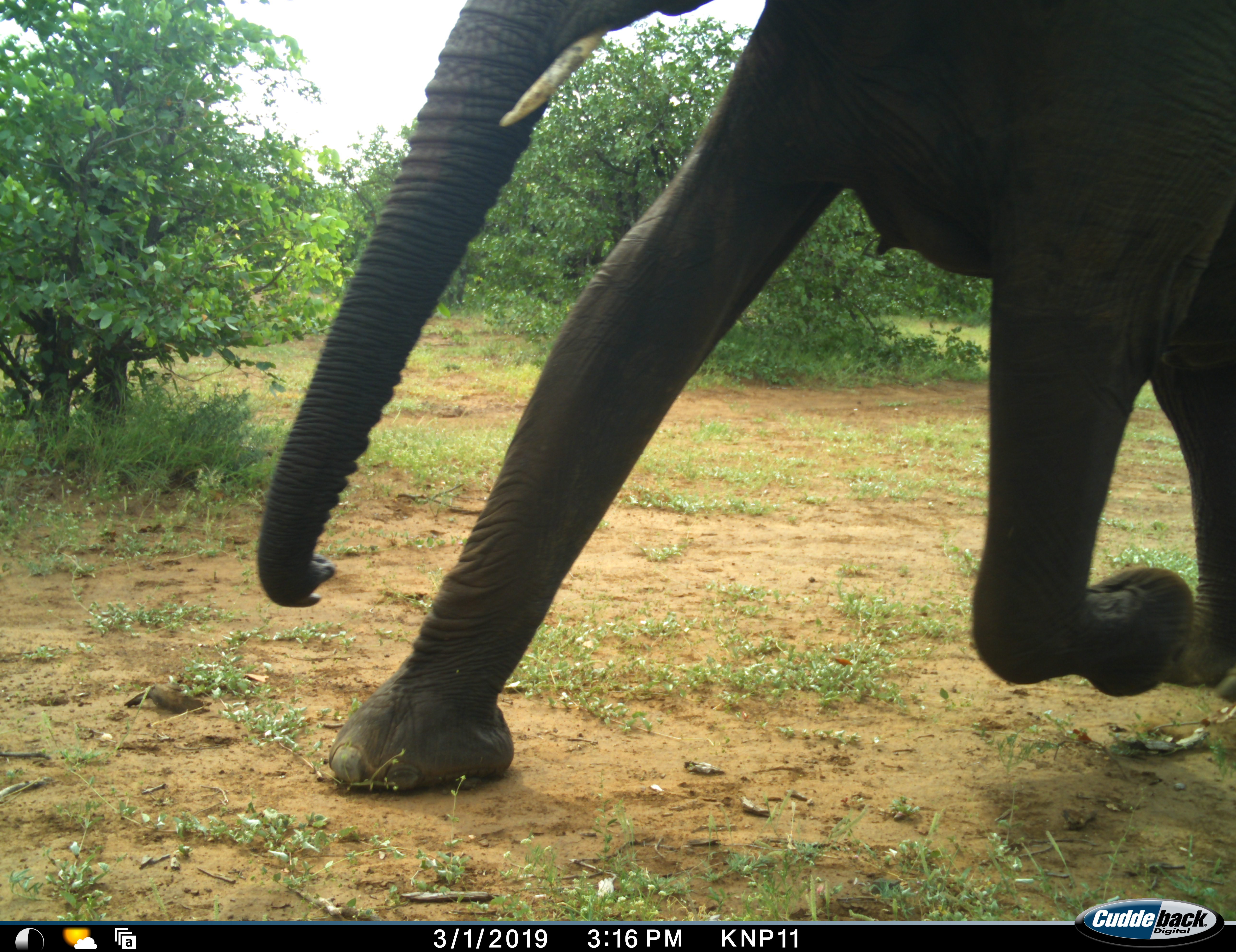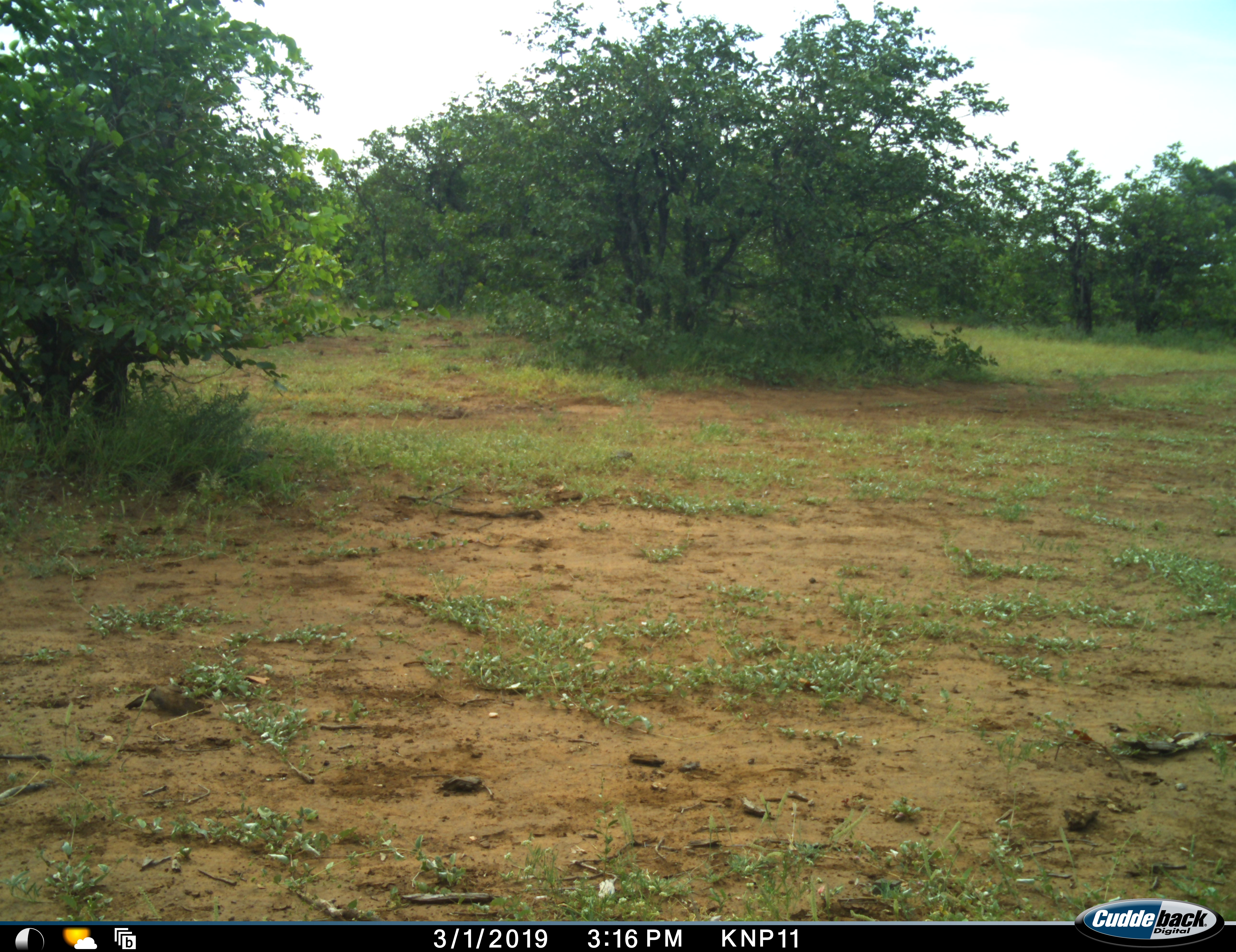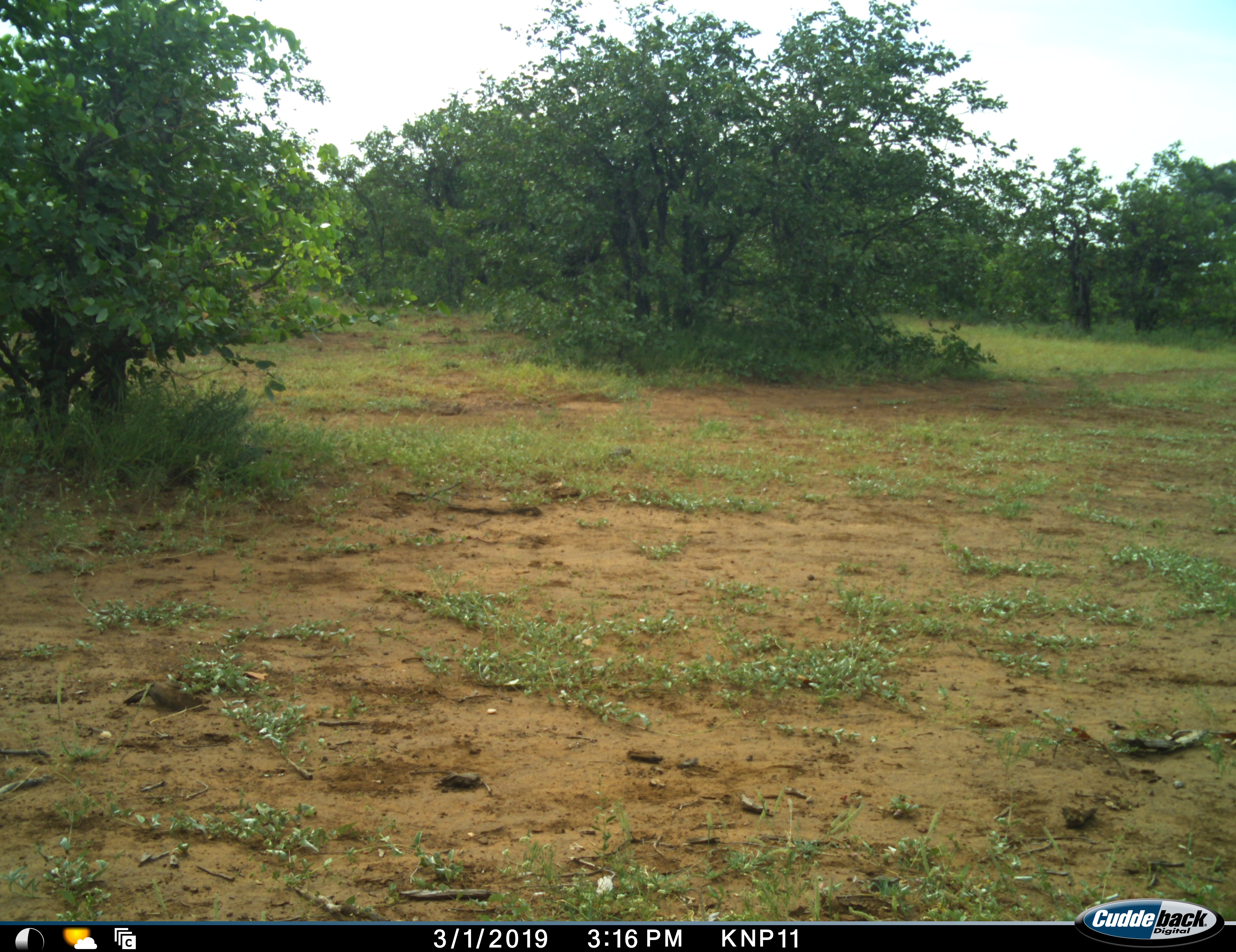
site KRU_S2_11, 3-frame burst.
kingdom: Animalia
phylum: Chordata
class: Mammalia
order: Proboscidea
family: Elephantidae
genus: Loxodonta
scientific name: Loxodonta africana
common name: african bush elephant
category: elephant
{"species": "elephant (african bush elephant) (Loxodonta africana)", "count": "1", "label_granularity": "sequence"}